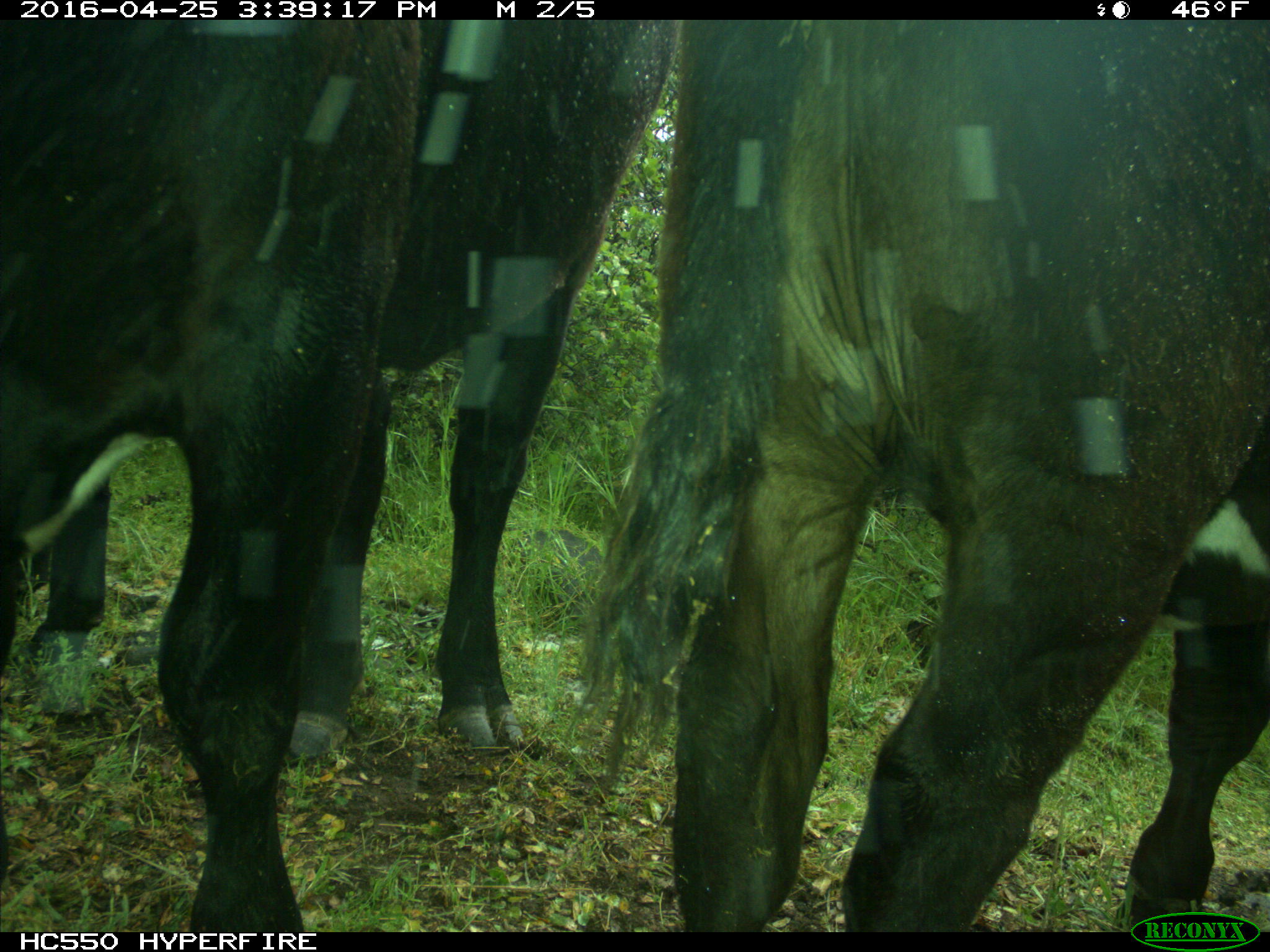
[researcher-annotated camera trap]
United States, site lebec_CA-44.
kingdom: Animalia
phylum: Chordata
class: Mammalia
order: Artiodactyla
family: Bovidae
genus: Bos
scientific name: Bos taurus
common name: domestic cow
Bos taurus (domestic cow).